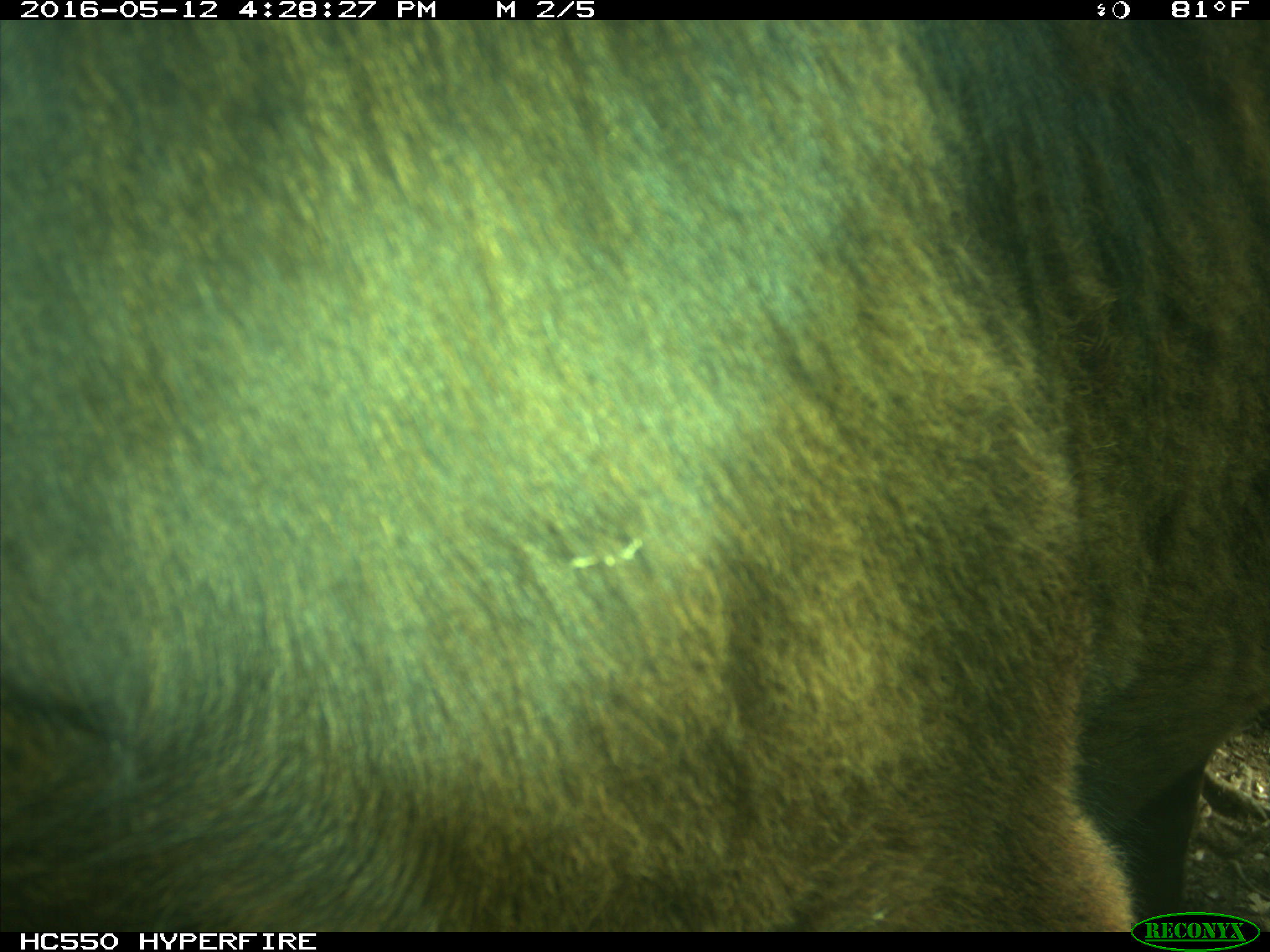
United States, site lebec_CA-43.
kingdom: Animalia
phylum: Chordata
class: Mammalia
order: Artiodactyla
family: Bovidae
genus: Bos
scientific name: Bos taurus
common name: domestic cow